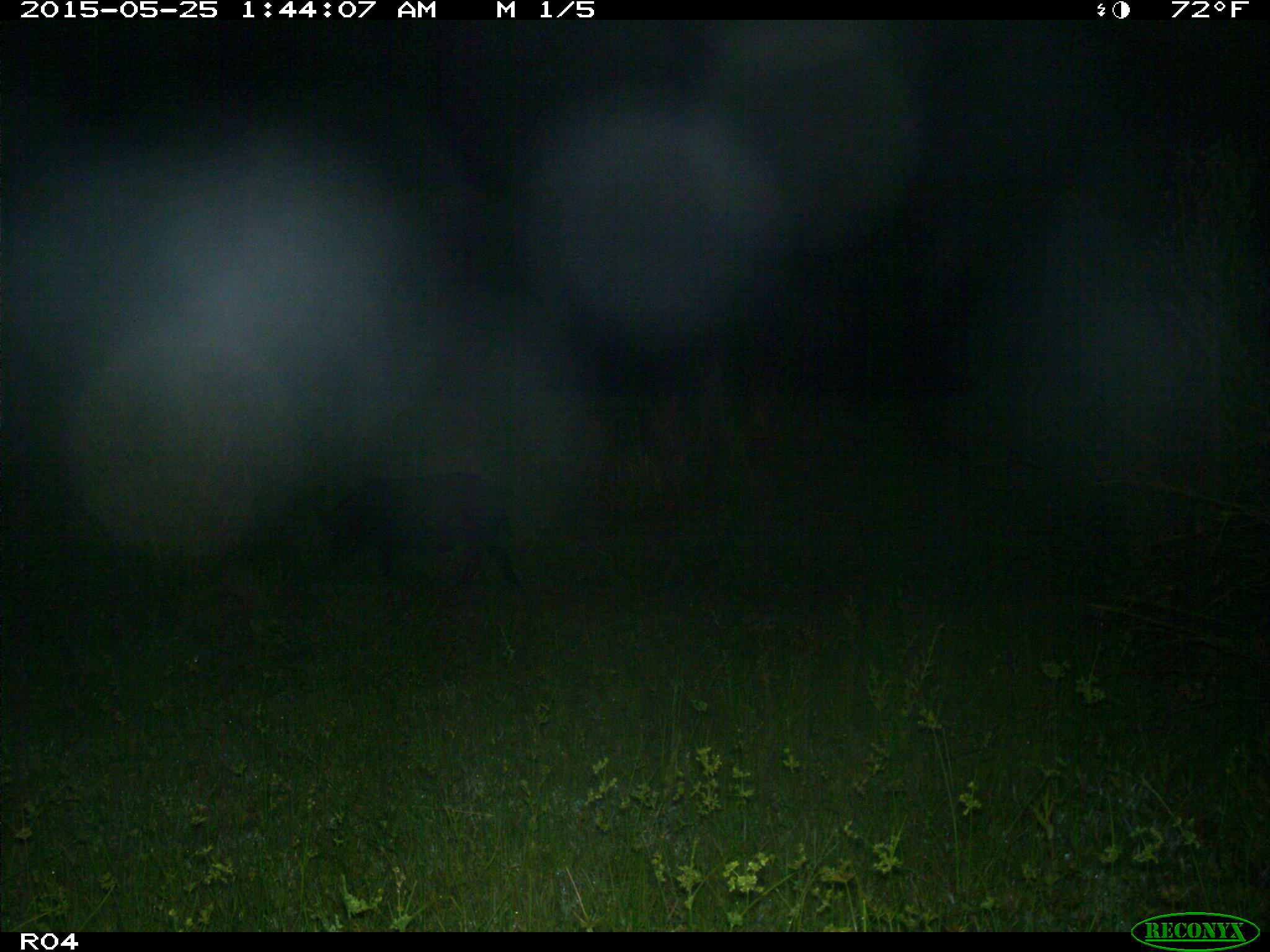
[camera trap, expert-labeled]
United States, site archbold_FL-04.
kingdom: Animalia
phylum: Chordata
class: Mammalia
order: Artiodactyla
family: Suidae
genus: Sus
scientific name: Sus scrofa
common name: wild boar